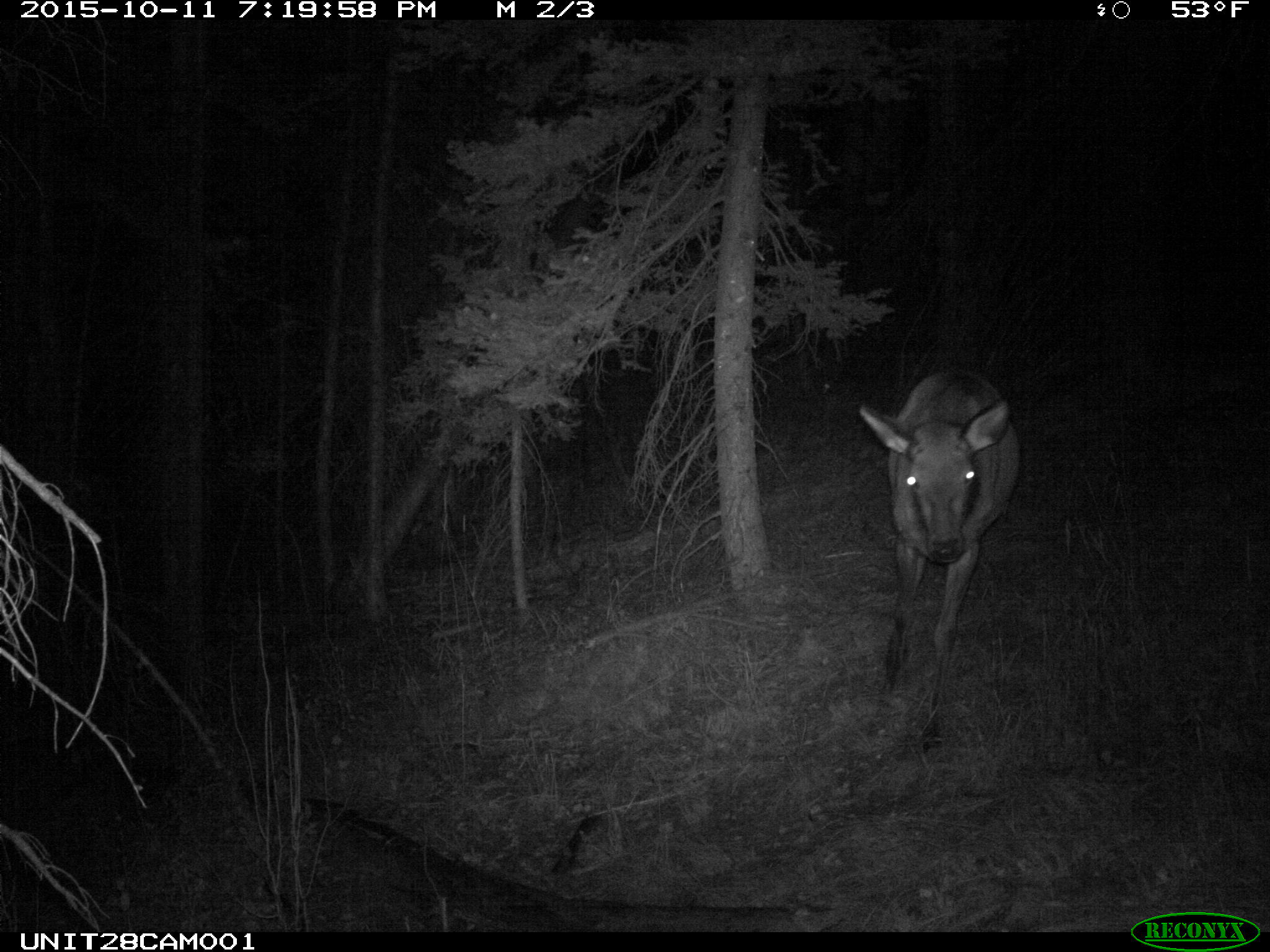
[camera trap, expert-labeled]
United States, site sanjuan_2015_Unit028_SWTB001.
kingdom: Animalia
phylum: Chordata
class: Mammalia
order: Artiodactyla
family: Cervidae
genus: Cervus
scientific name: Cervus elaphus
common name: red deer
Cervus elaphus (red deer).